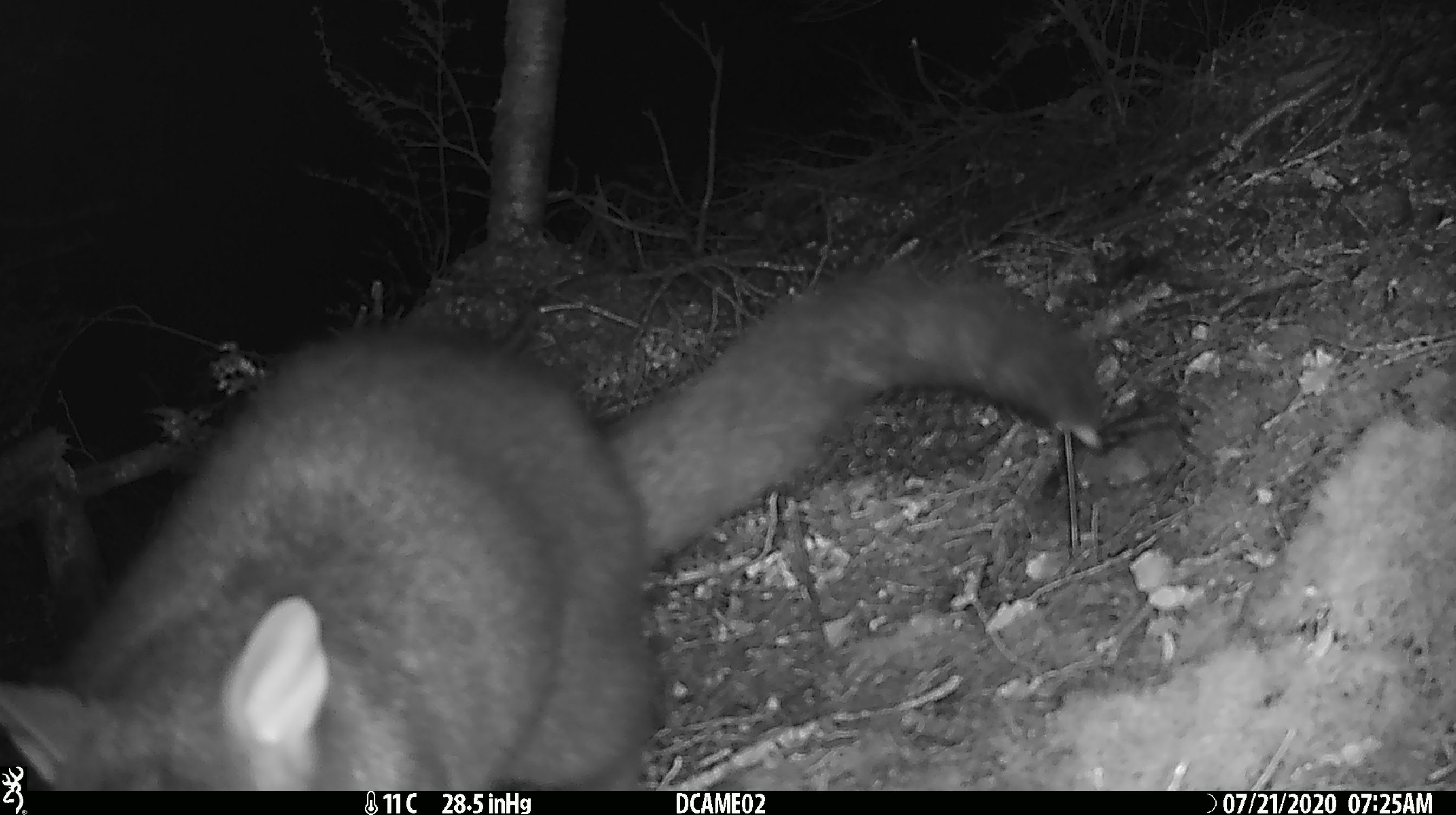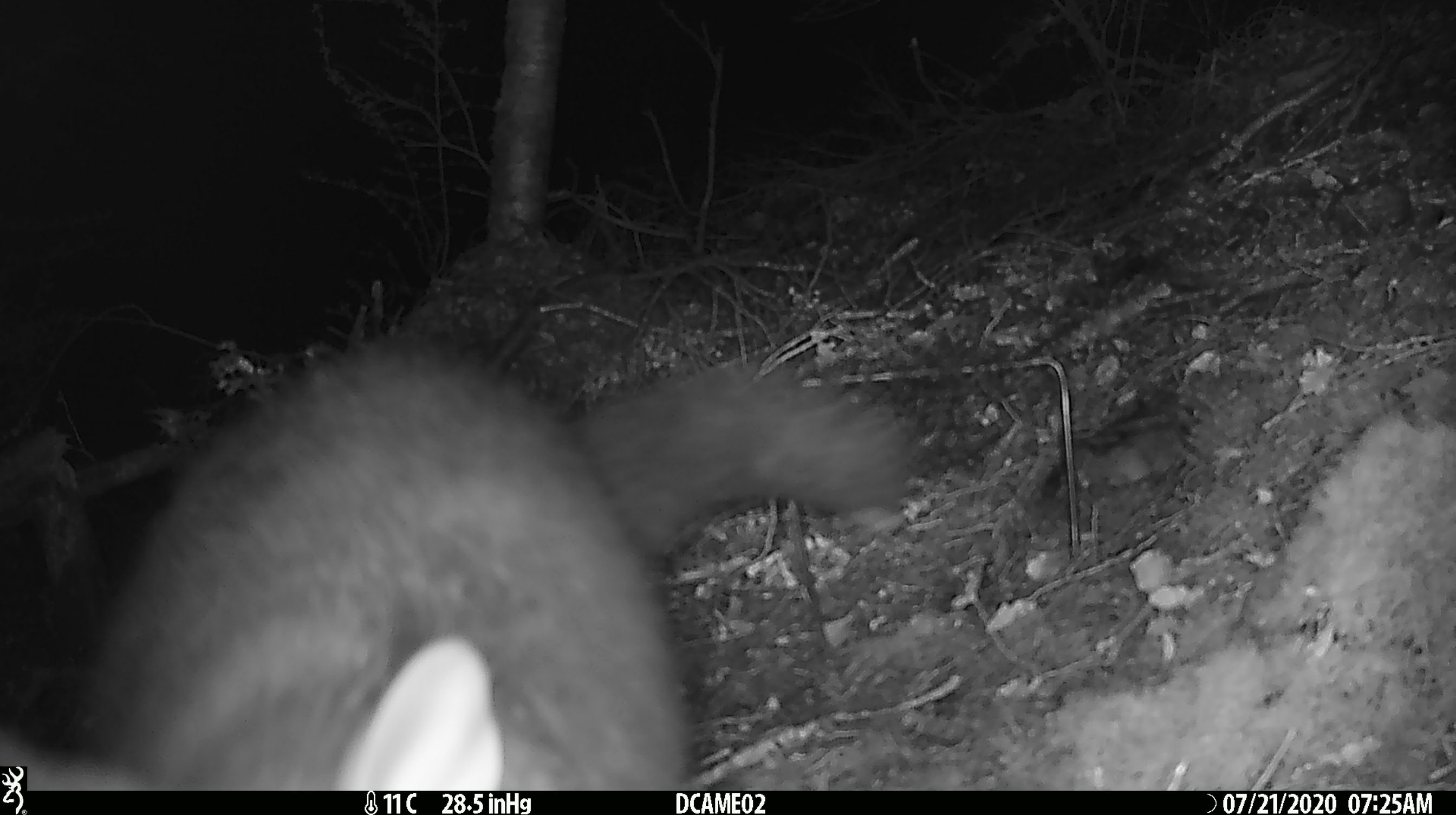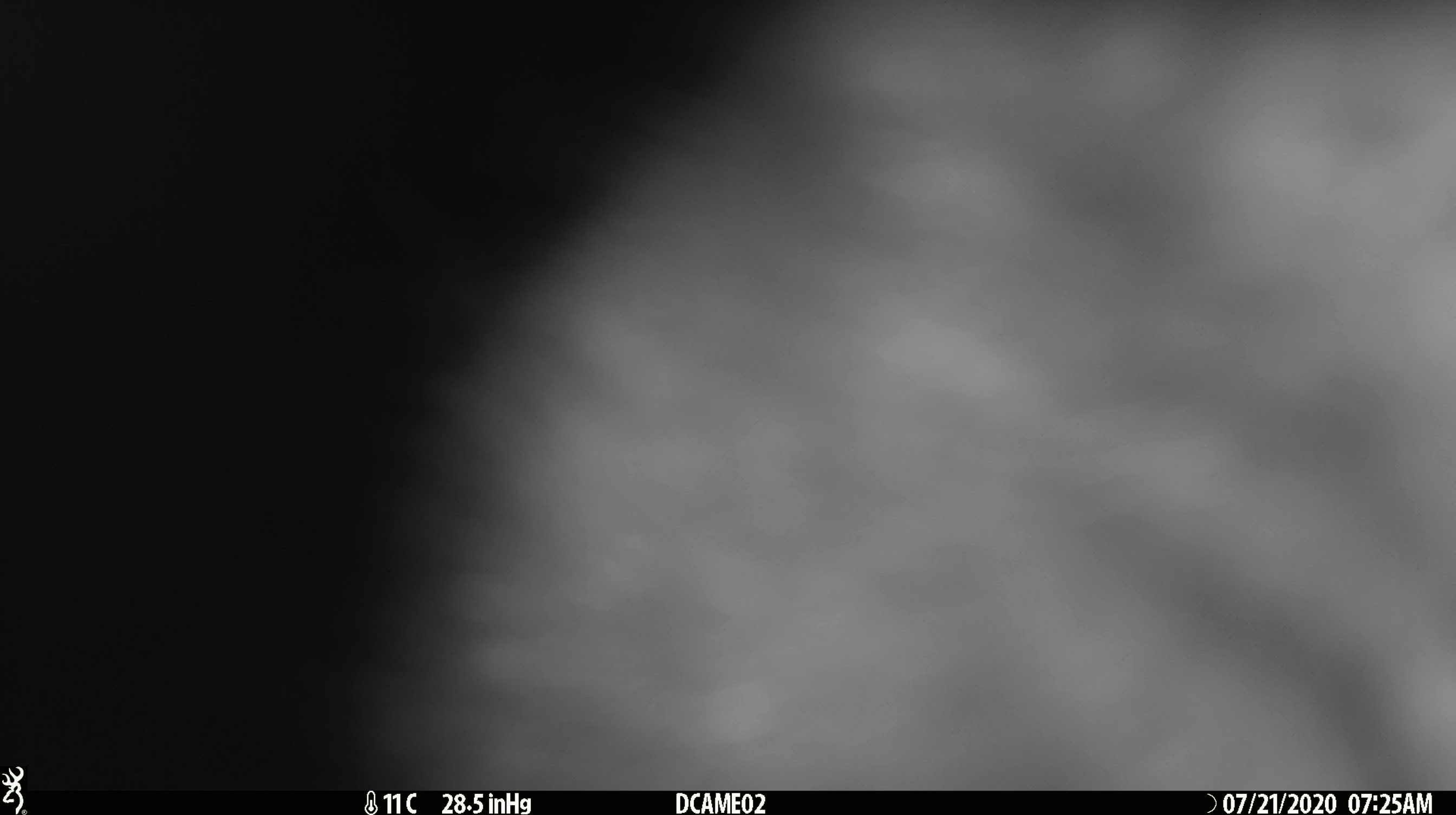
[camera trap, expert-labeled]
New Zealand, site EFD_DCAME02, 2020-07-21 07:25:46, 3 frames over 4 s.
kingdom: Animalia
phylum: Chordata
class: Mammalia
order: Diprotodontia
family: Phalangeridae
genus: Trichosurus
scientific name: Trichosurus vulpecula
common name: common brushtail possum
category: possum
Possum (common brushtail possum) (Trichosurus vulpecula).